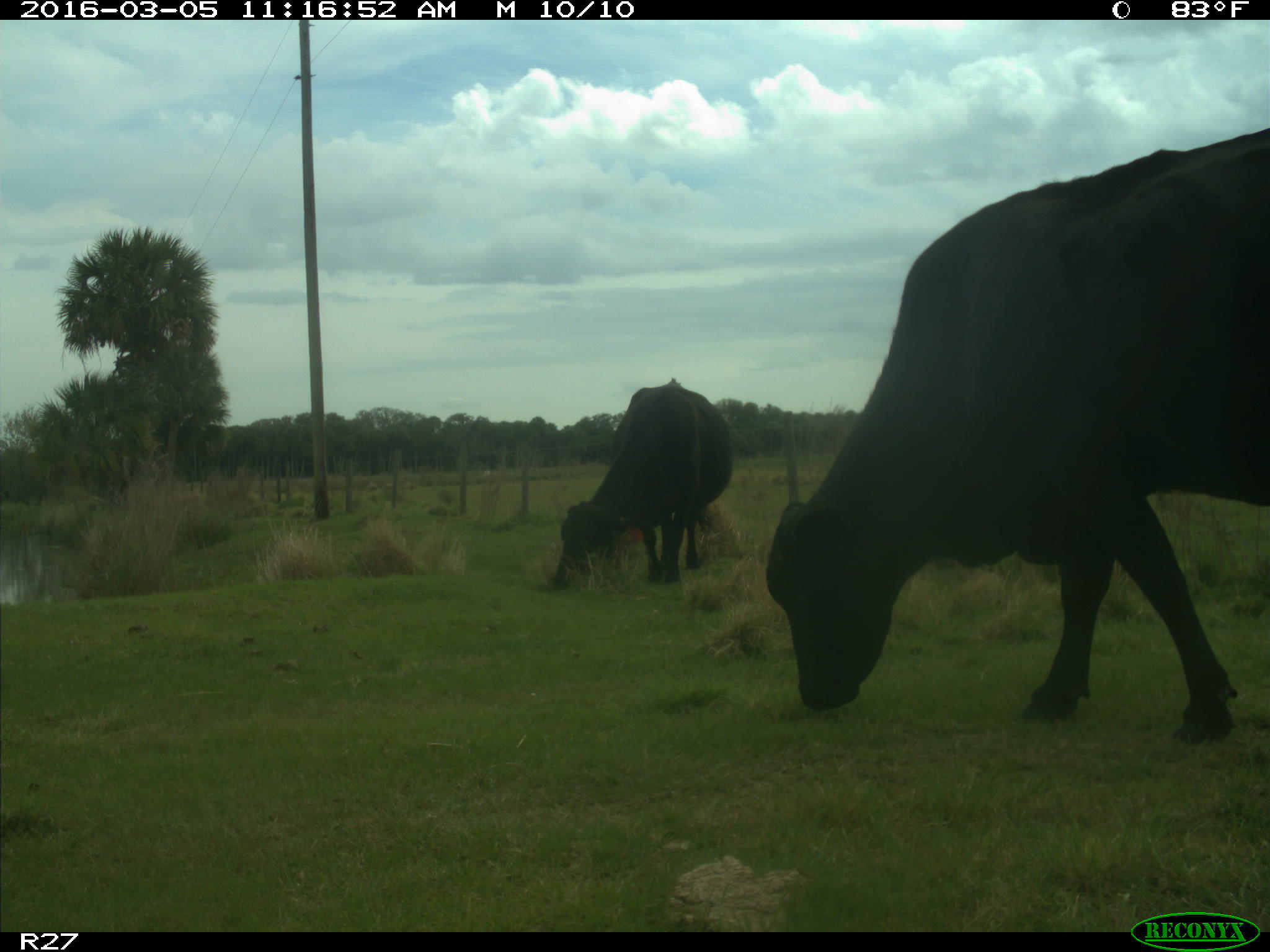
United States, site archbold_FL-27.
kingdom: Animalia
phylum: Chordata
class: Mammalia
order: Artiodactyla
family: Bovidae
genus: Bos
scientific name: Bos taurus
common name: domestic cow